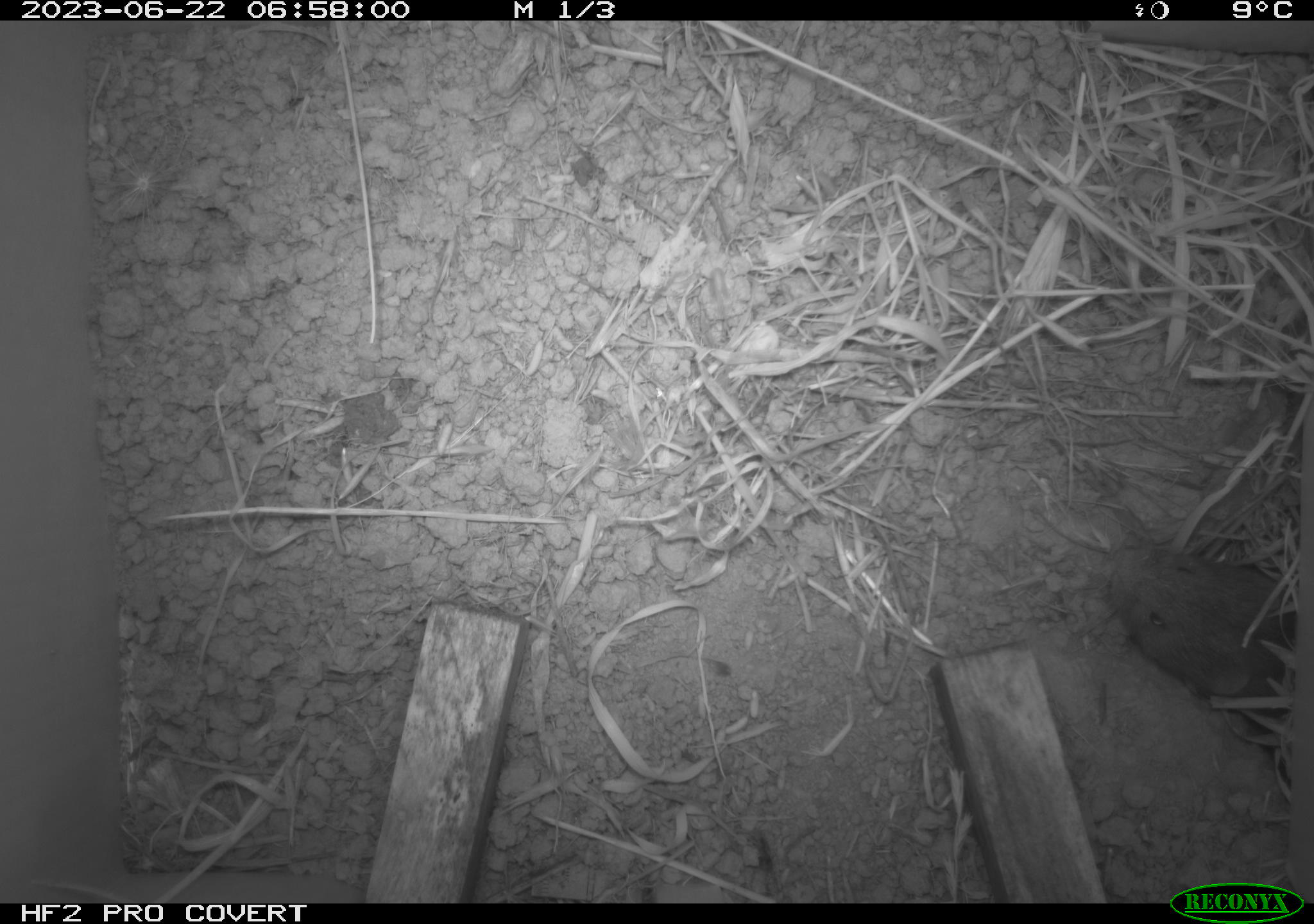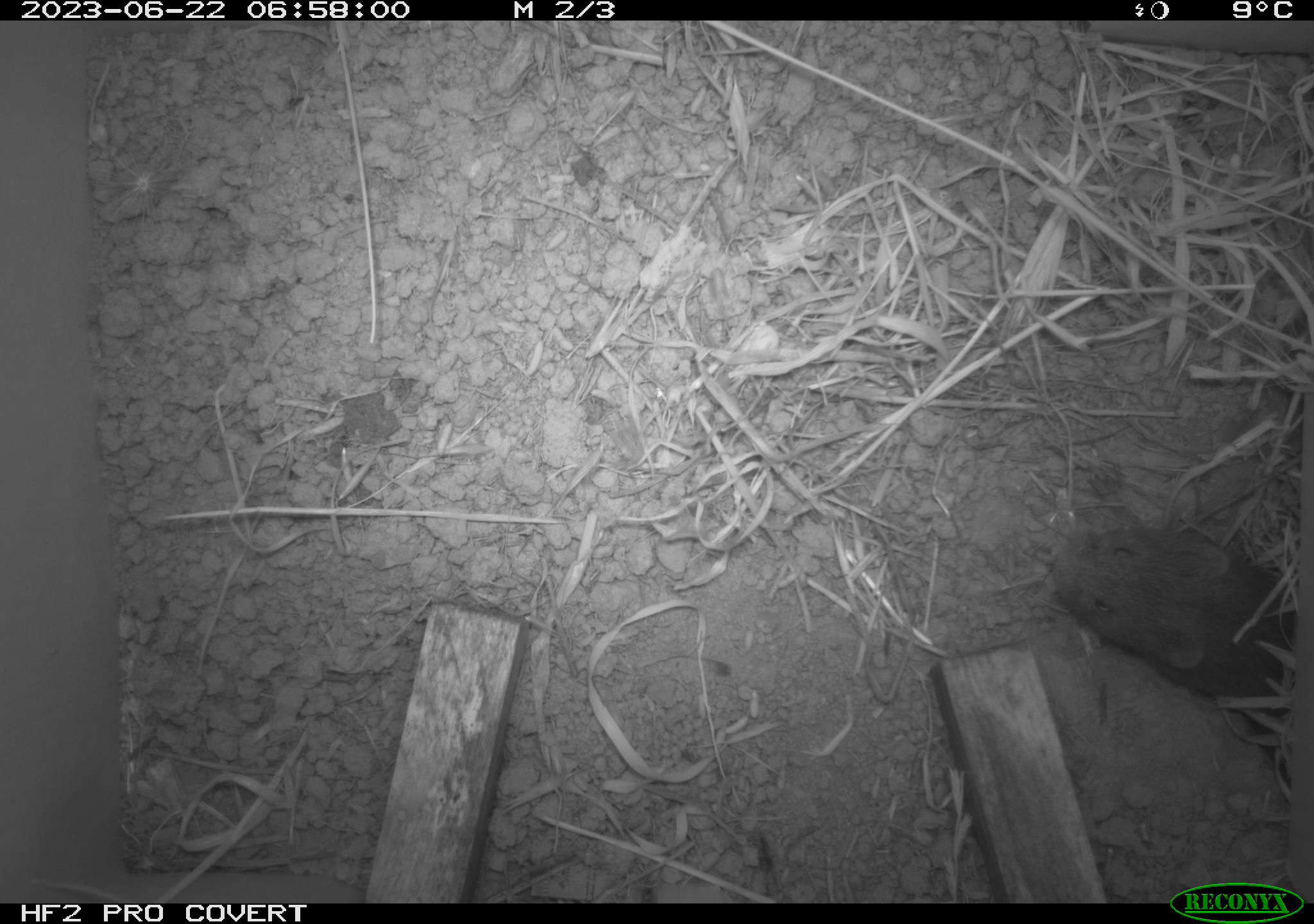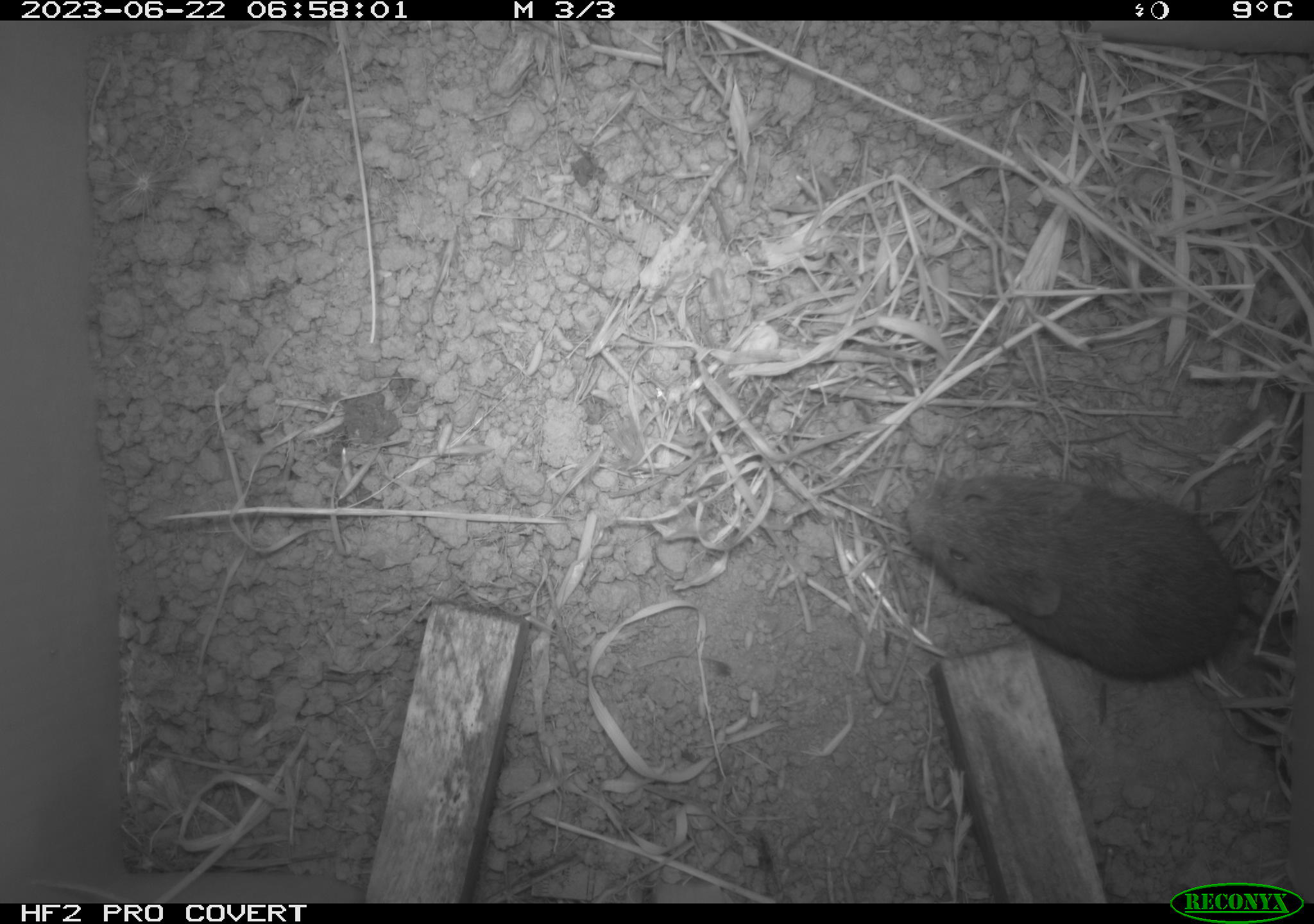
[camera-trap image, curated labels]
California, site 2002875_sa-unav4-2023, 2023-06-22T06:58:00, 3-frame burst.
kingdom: Animalia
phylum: Chordata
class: Mammalia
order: Rodentia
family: Cricetidae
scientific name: Arvicolinae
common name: voles, lemmings, and muskrats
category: arvicolinae subfamily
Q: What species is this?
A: Arvicolinae subfamily (voles, lemmings, and muskrats) (Arvicolinae).